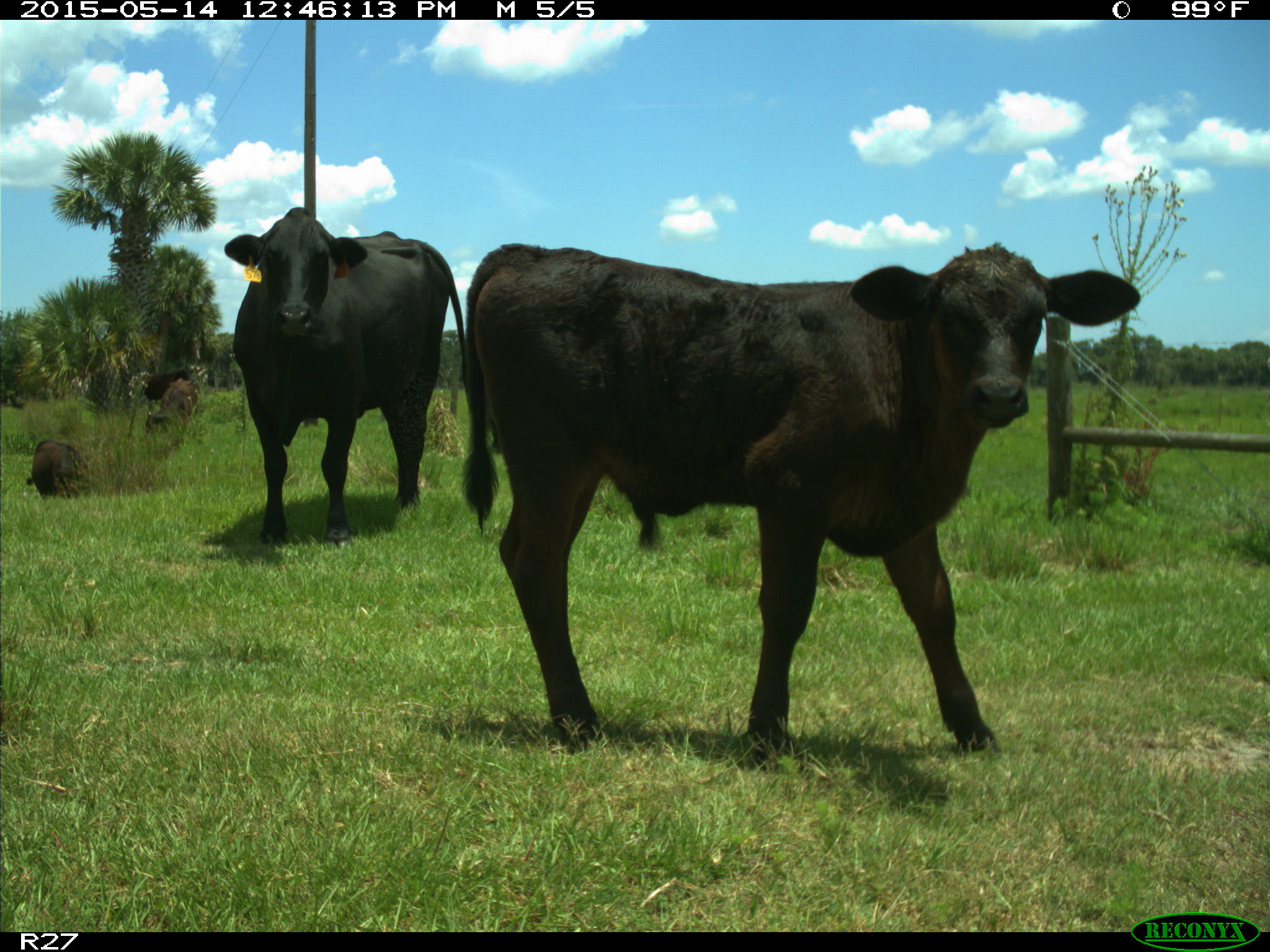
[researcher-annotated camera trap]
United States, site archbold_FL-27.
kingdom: Animalia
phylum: Chordata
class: Mammalia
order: Artiodactyla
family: Bovidae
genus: Bos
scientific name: Bos taurus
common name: domestic cow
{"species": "Bos taurus (domestic cow)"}